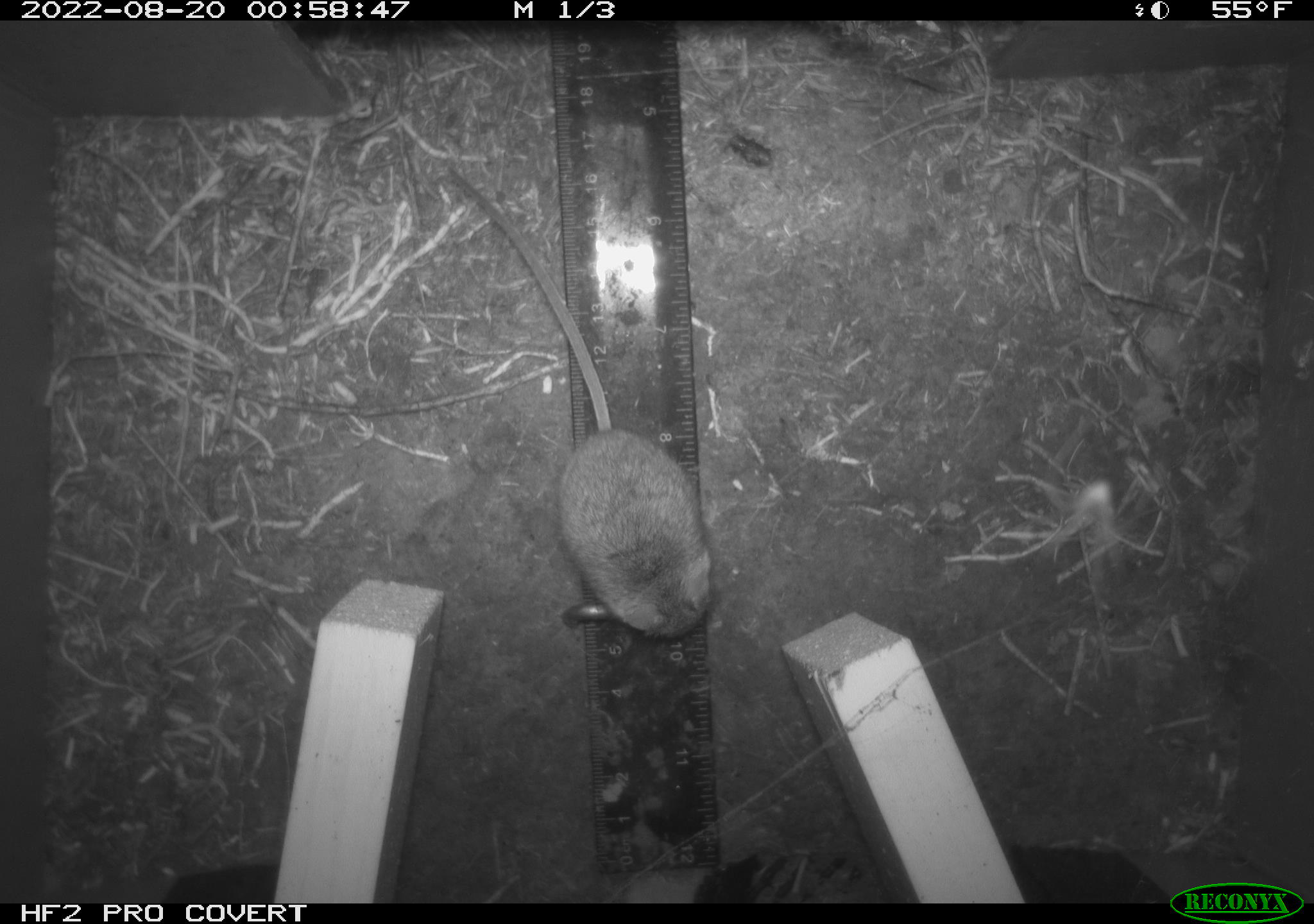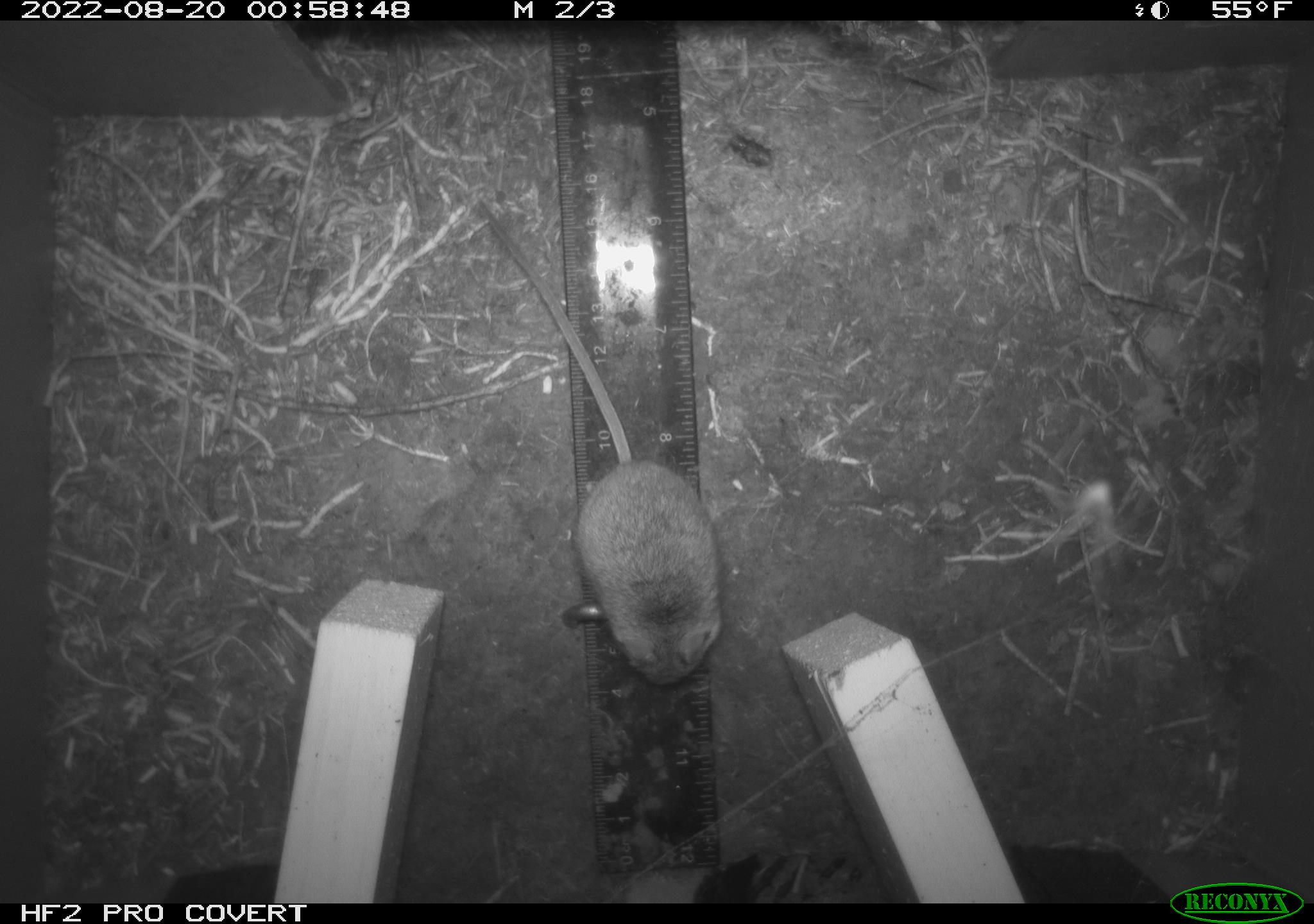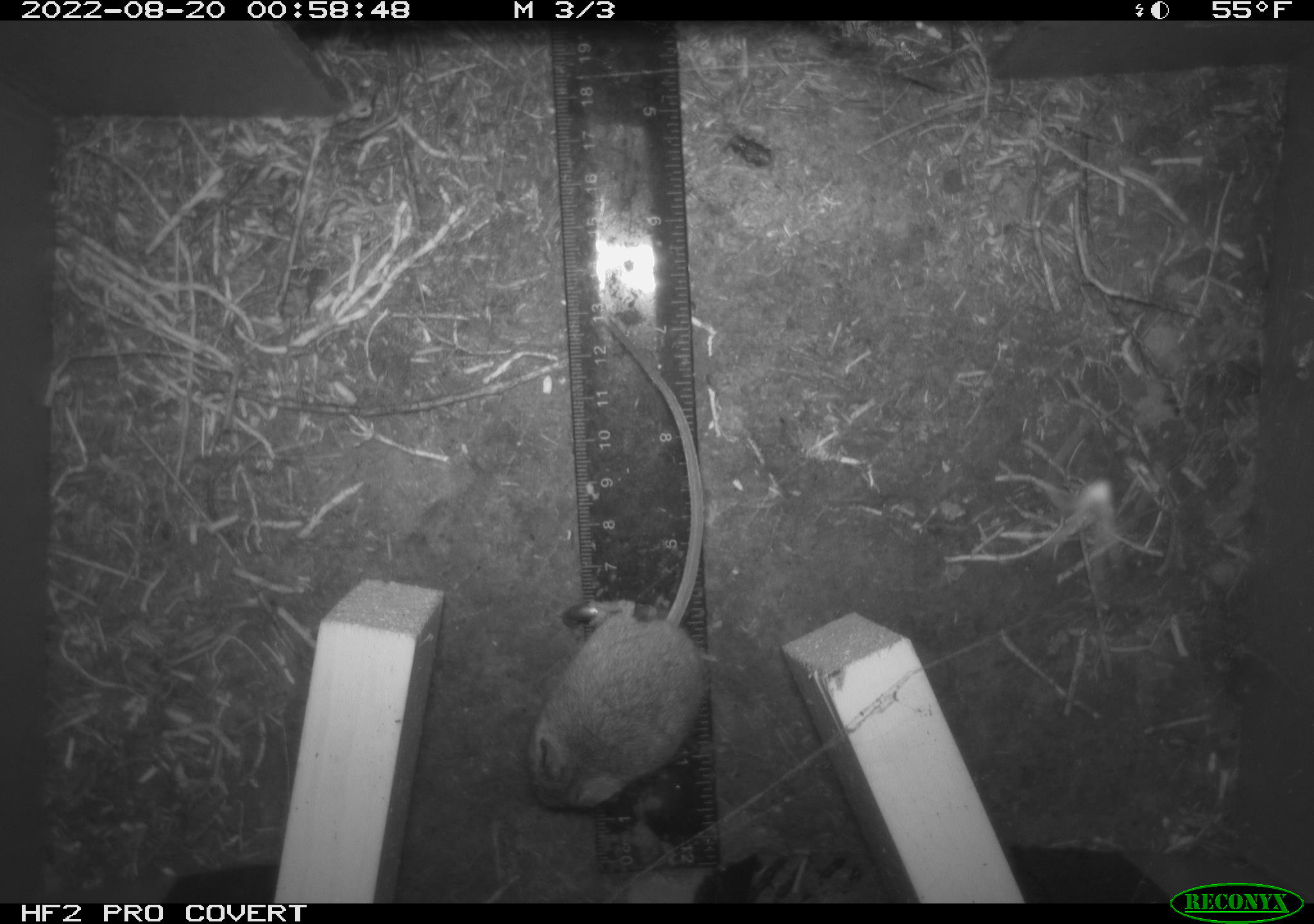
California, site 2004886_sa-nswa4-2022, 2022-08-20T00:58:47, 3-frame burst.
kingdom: Animalia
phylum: Chordata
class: Mammalia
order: Rodentia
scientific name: Rodentia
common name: rodent